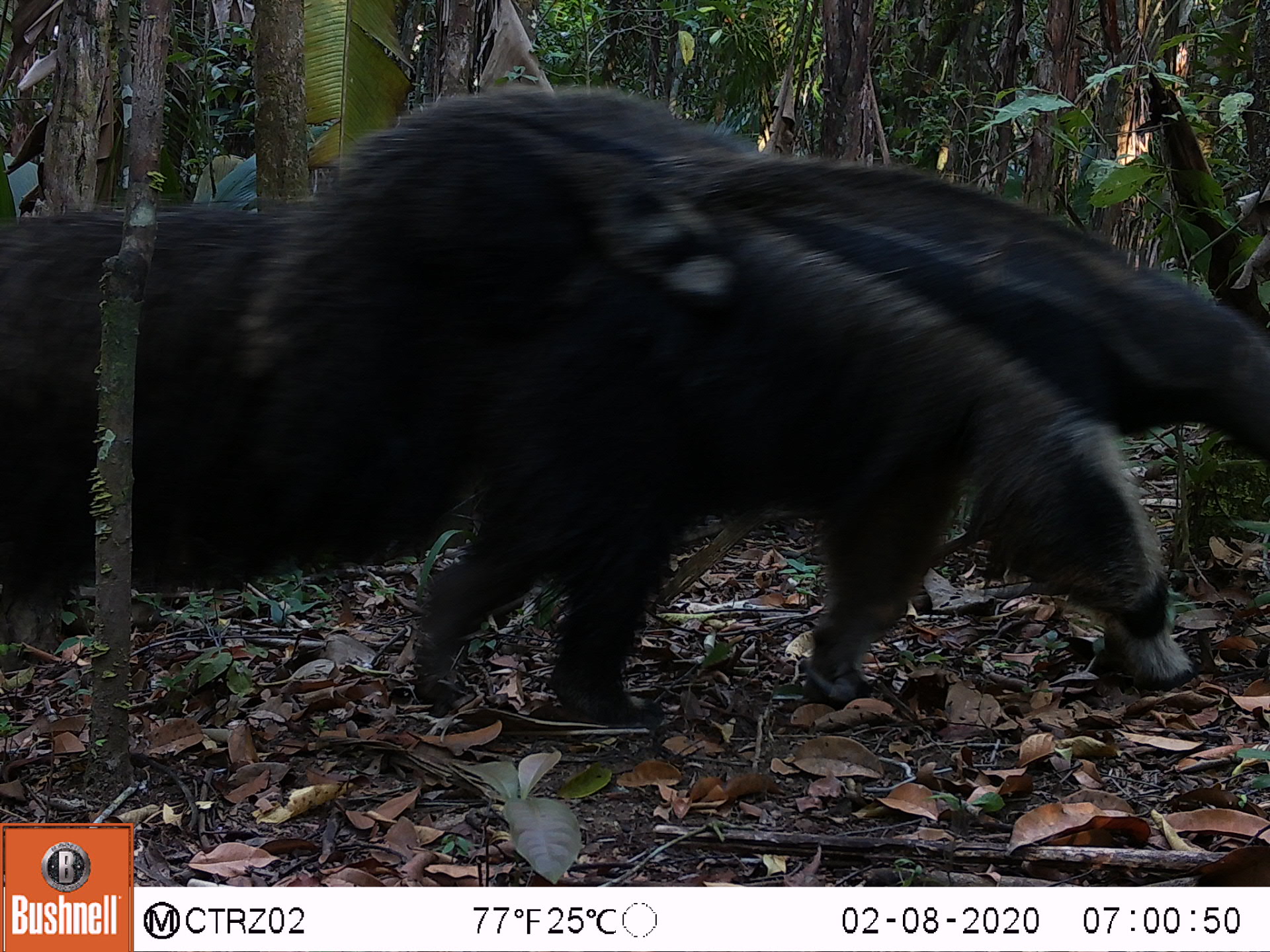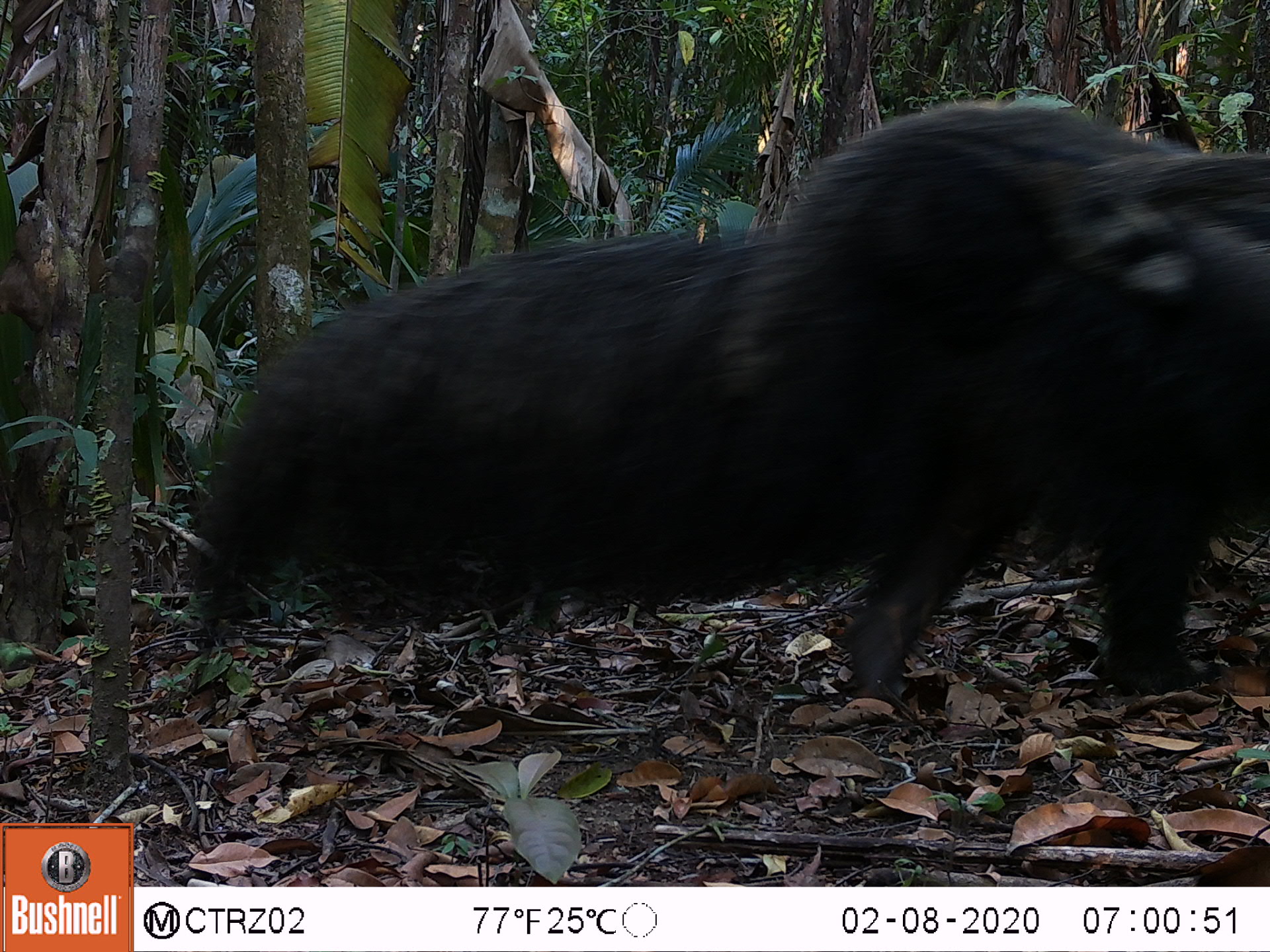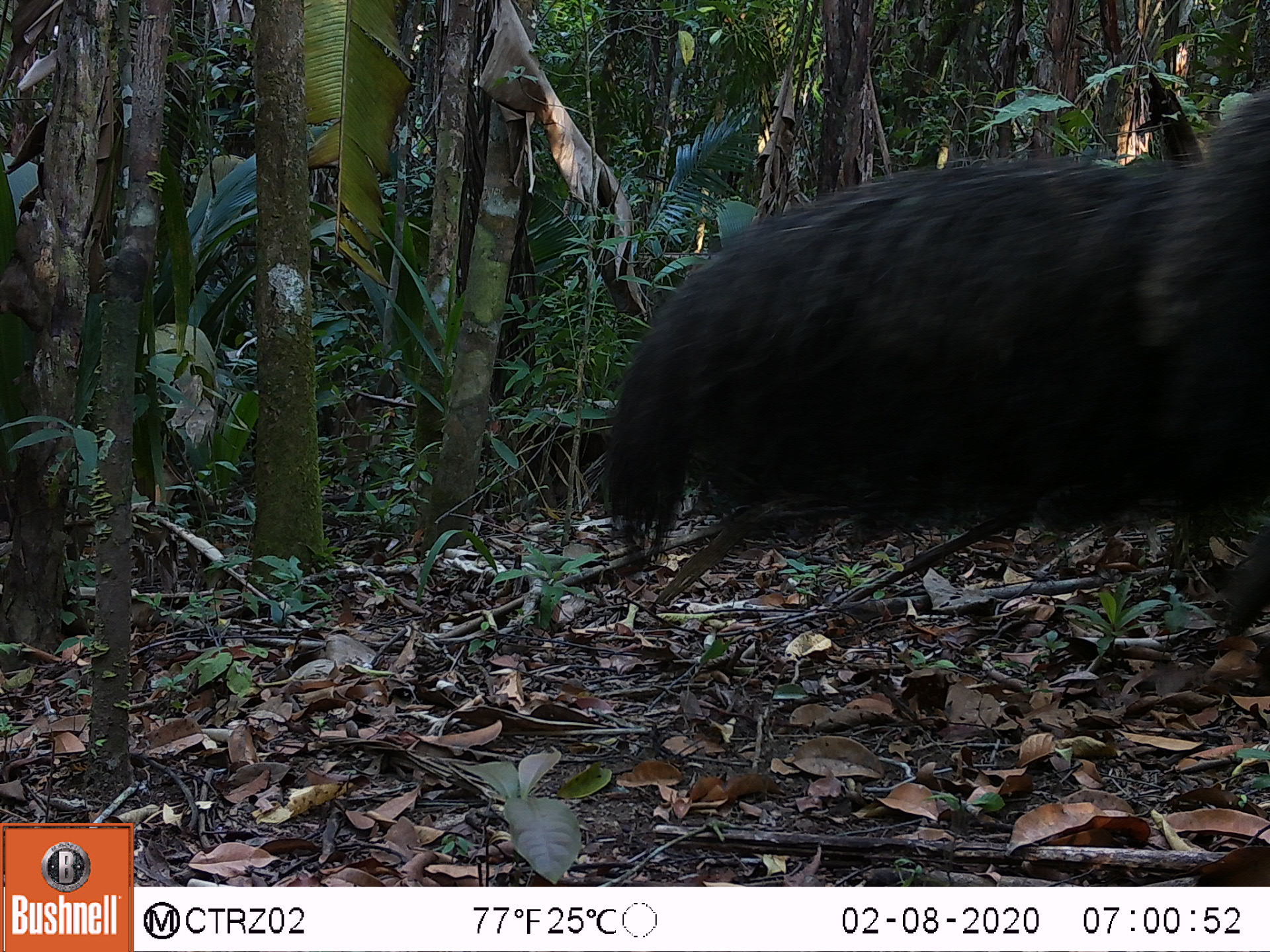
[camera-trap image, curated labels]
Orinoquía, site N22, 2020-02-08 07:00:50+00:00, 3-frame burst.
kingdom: Animalia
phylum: Chordata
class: Mammalia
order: Pilosa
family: Myrmecophagidae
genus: Myrmecophaga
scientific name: Myrmecophaga tridactyla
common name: giant anteater